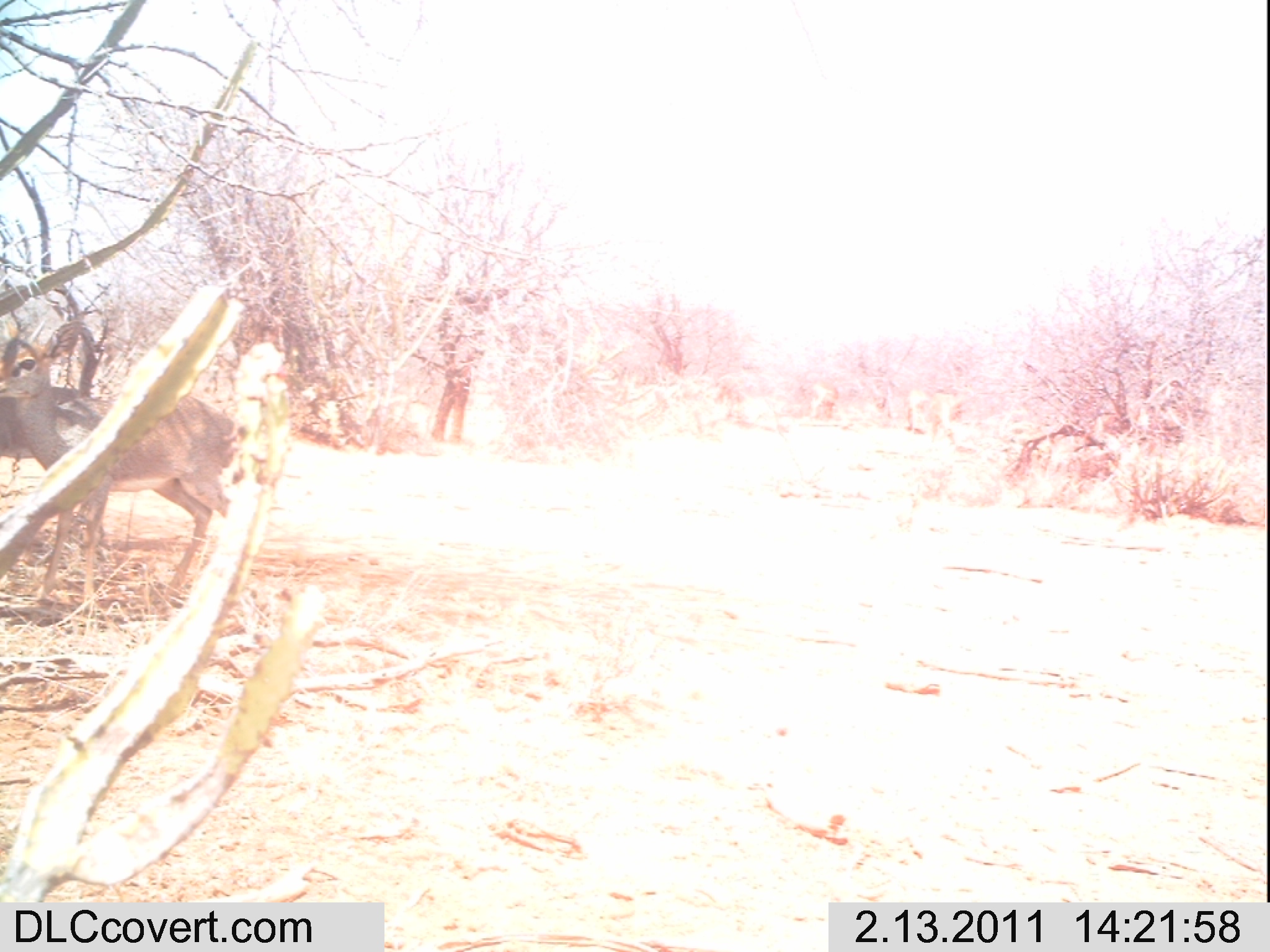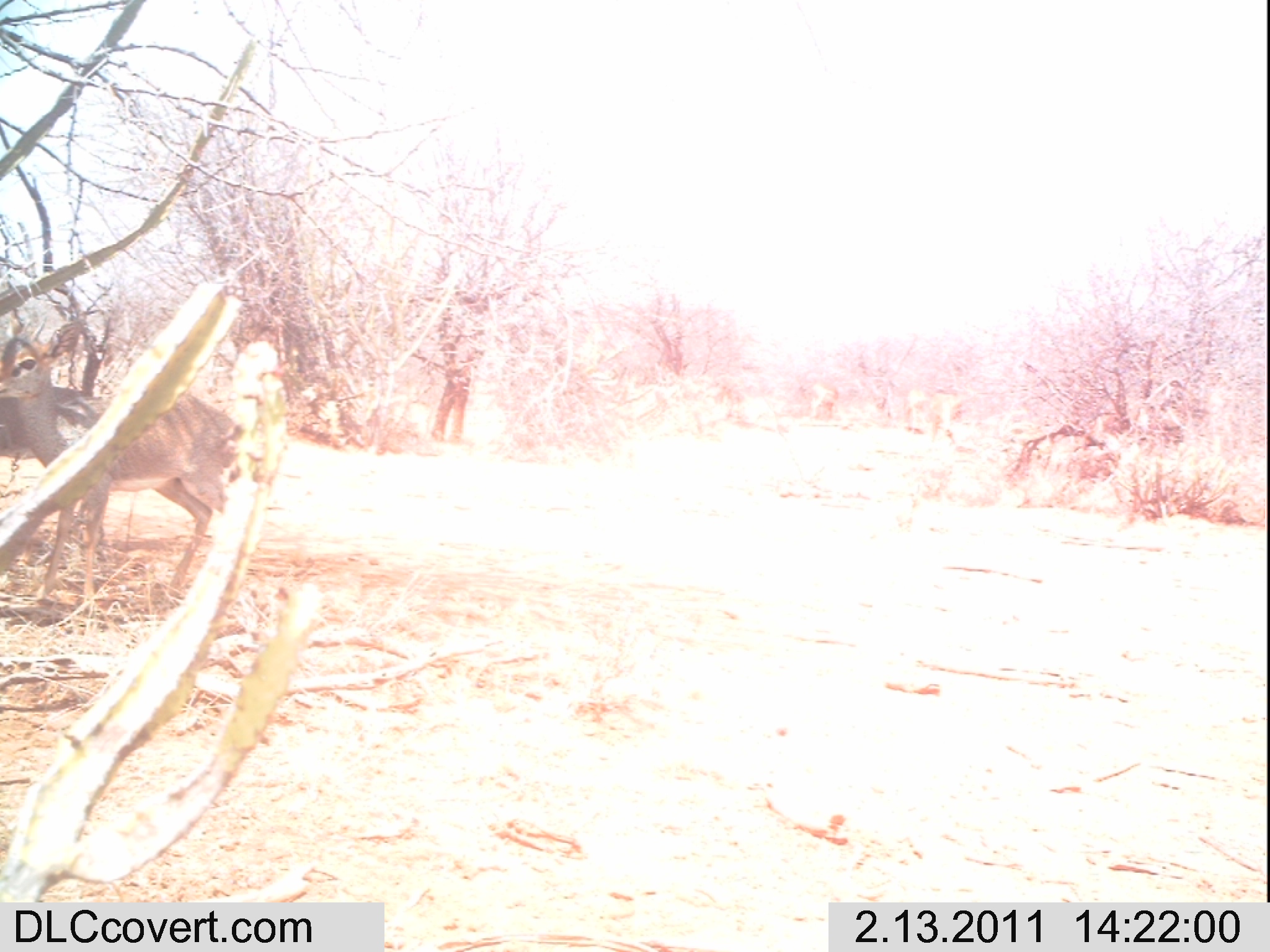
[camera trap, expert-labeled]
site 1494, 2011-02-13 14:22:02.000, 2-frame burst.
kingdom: Animalia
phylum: Chordata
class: Mammalia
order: Artiodactyla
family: Bovidae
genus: Madoqua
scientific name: Madoqua guentheri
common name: günther's dik-dik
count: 2